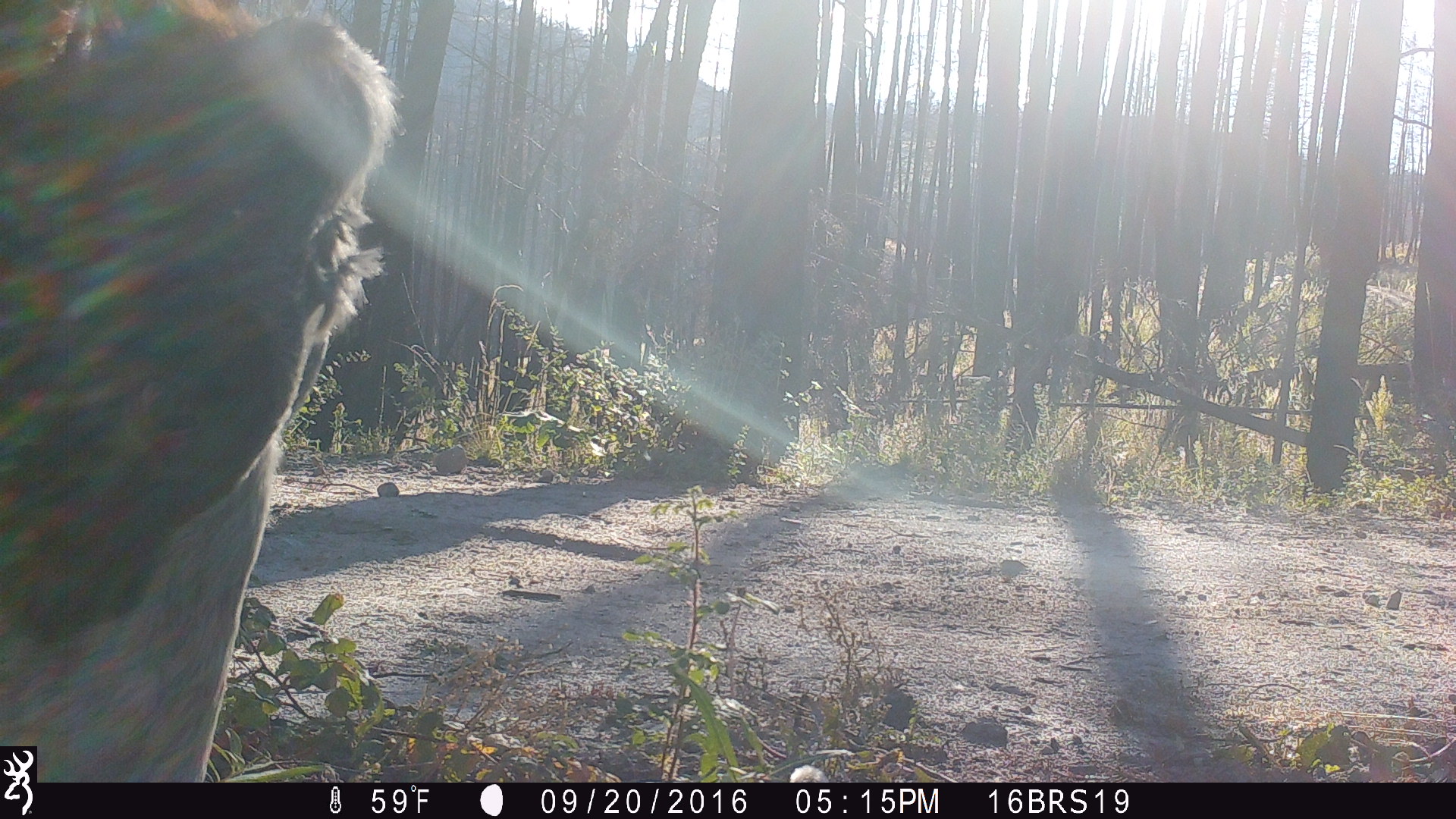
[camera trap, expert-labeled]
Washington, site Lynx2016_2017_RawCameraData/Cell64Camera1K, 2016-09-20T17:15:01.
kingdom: Animalia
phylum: Chordata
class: Mammalia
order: Artiodactyla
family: Bovidae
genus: Bos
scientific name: Bos taurus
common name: domestic cattle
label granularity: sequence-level